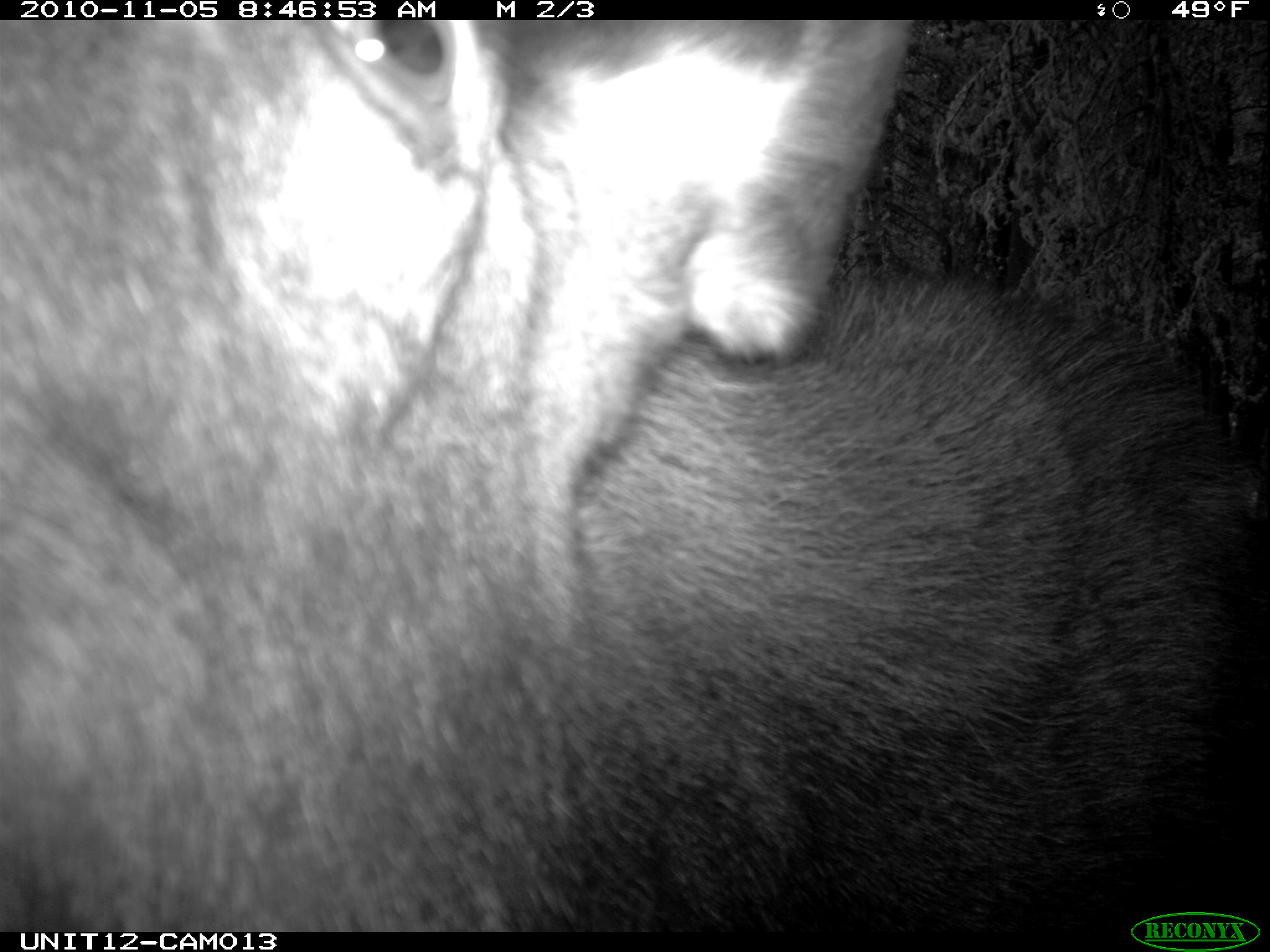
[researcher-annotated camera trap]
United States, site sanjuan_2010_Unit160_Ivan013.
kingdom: Animalia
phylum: Chordata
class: Mammalia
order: Artiodactyla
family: Cervidae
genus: Alces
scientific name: Alces alces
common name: moose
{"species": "Alces alces (moose)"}